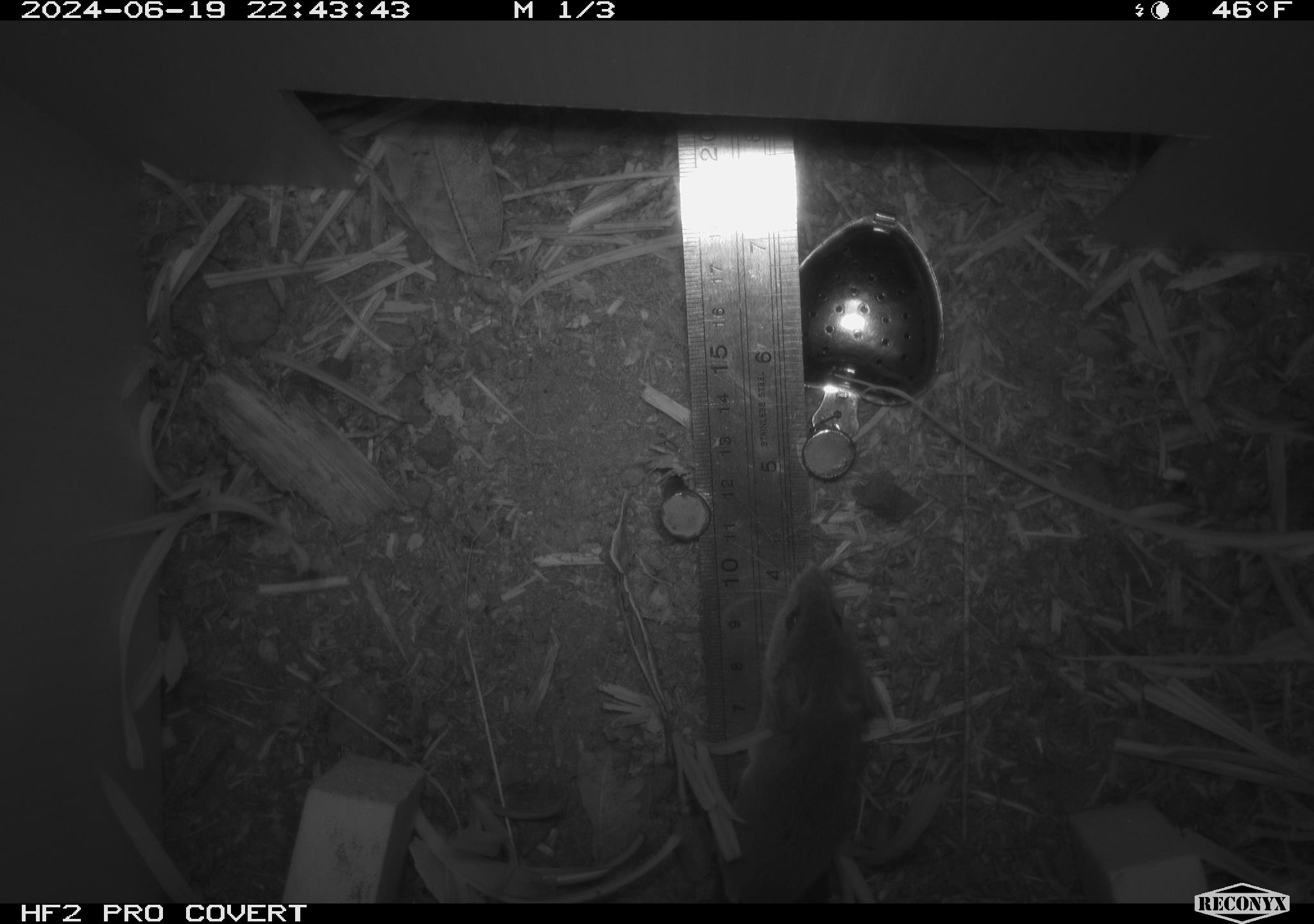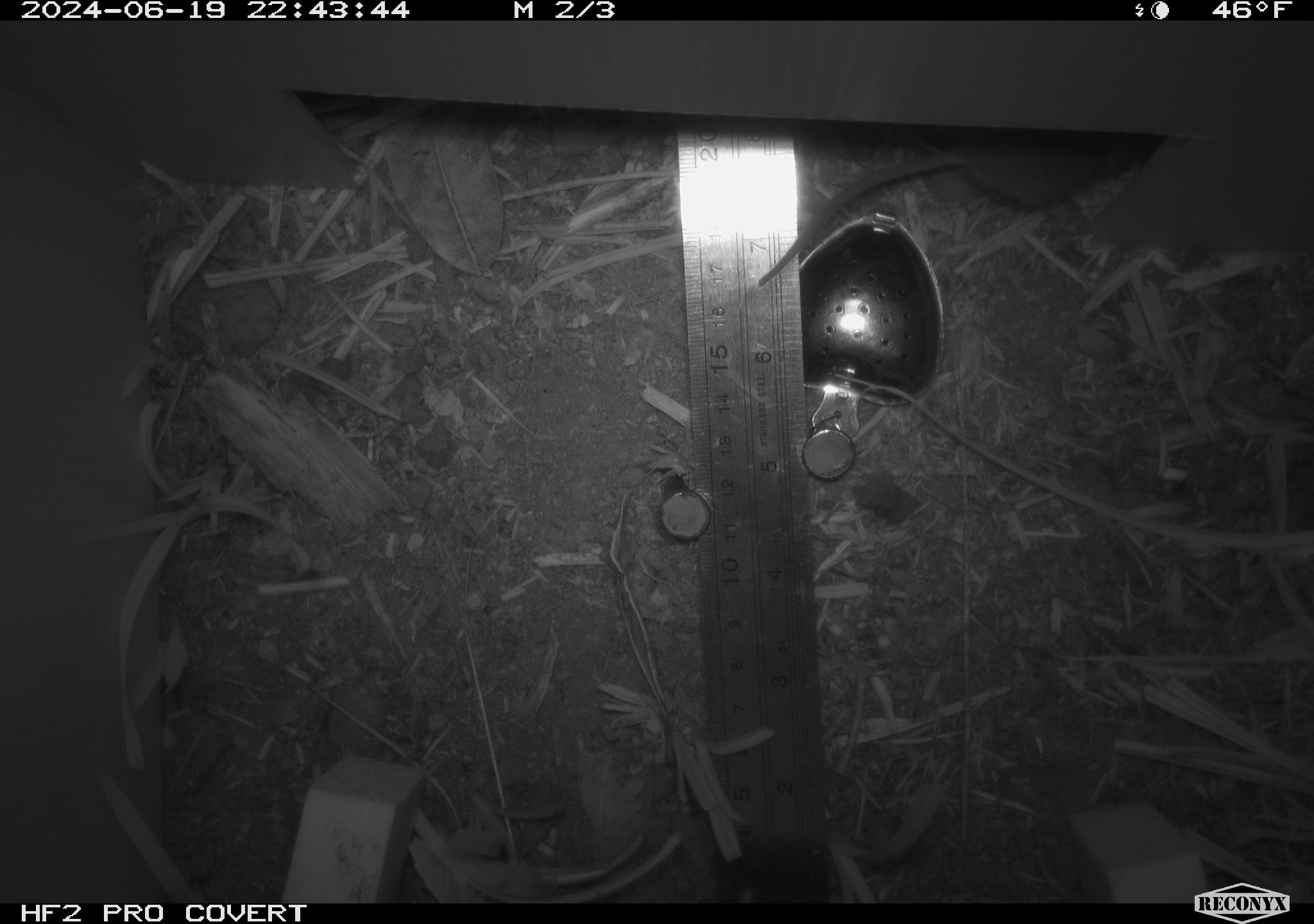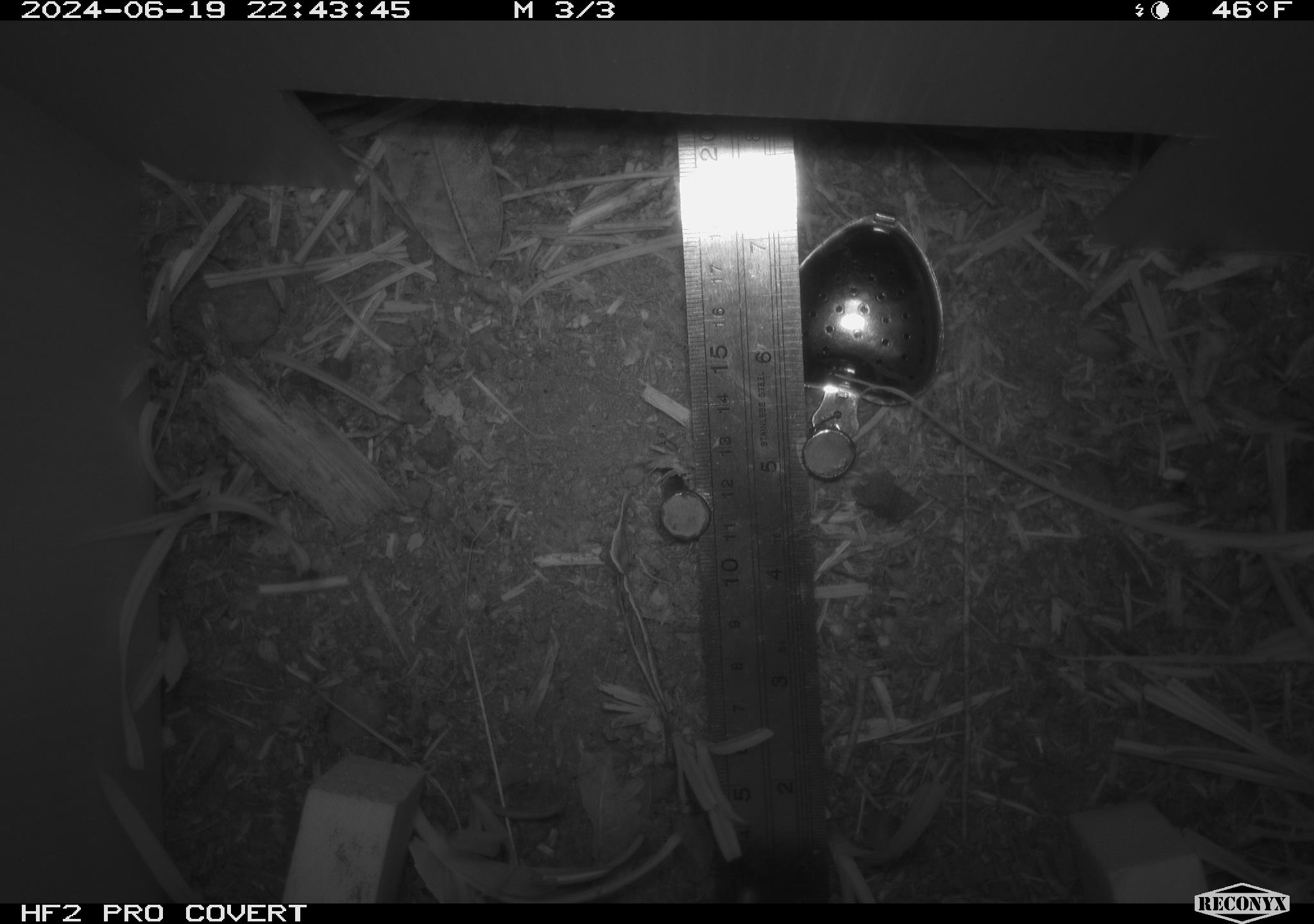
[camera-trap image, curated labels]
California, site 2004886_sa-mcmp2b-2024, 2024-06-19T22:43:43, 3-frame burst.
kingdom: Animalia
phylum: Chordata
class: Mammalia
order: Rodentia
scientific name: Rodentia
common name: mouse species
Mouse species (Rodentia).